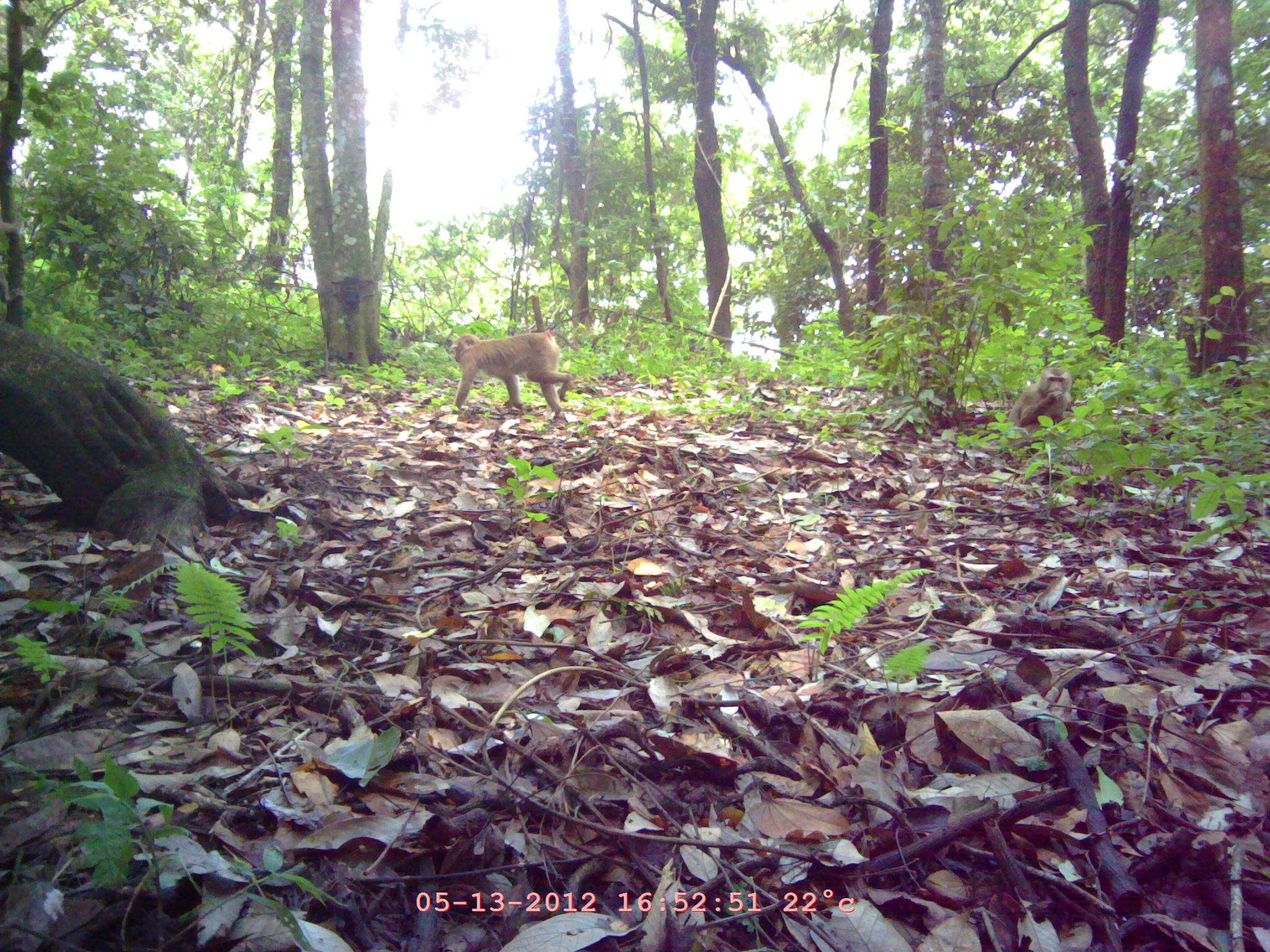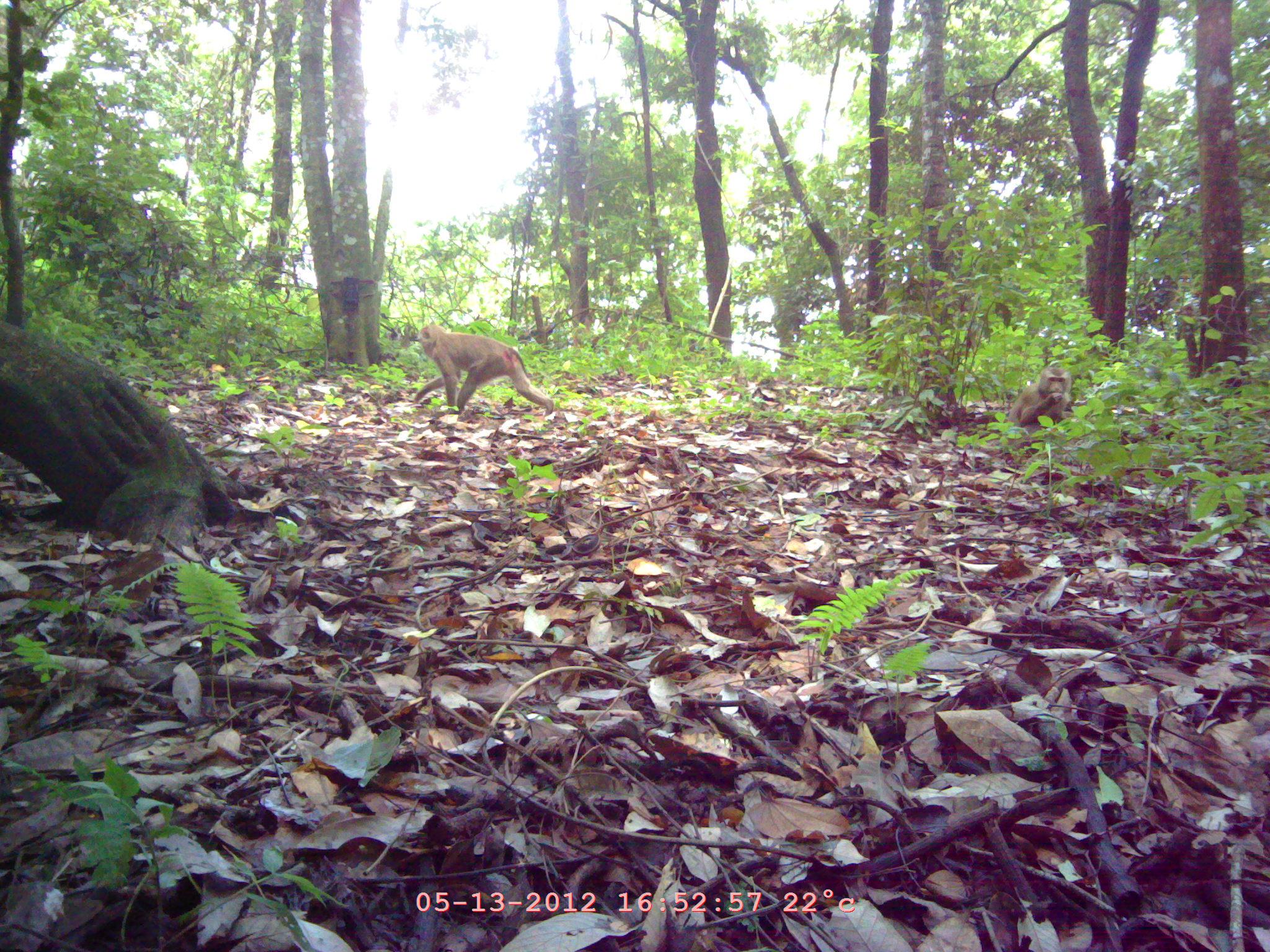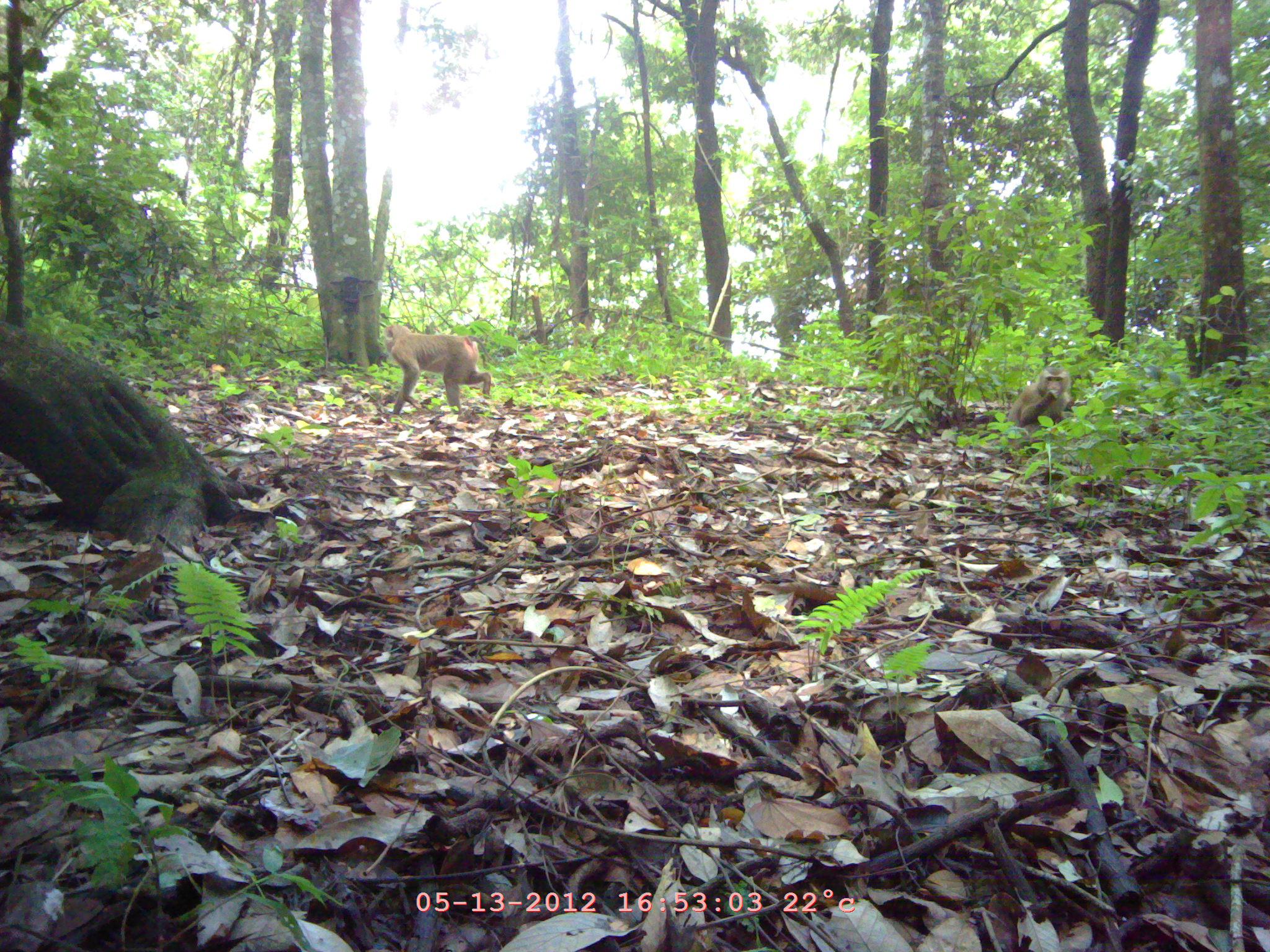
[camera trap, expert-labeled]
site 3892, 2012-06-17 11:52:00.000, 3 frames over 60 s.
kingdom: Animalia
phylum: Chordata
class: Mammalia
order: Primates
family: Cercopithecidae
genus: Macaca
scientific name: Macaca nemestrina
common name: southern pig-tailed macaque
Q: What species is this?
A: Macaca nemestrina (southern pig-tailed macaque).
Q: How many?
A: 2.